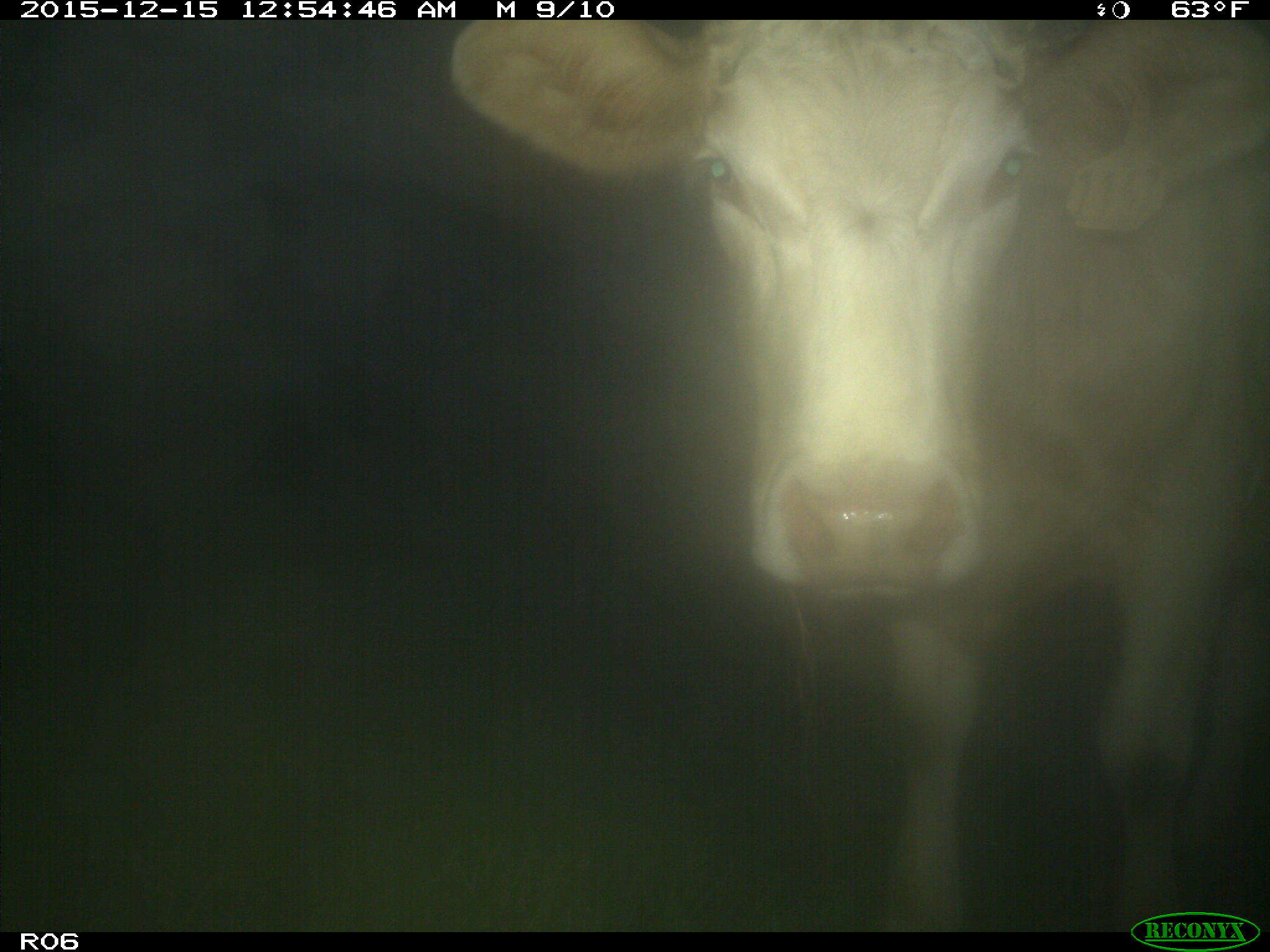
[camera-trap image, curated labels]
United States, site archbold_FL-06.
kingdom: Animalia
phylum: Chordata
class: Mammalia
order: Artiodactyla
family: Bovidae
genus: Bos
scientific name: Bos taurus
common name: domestic cow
Bos taurus (domestic cow).